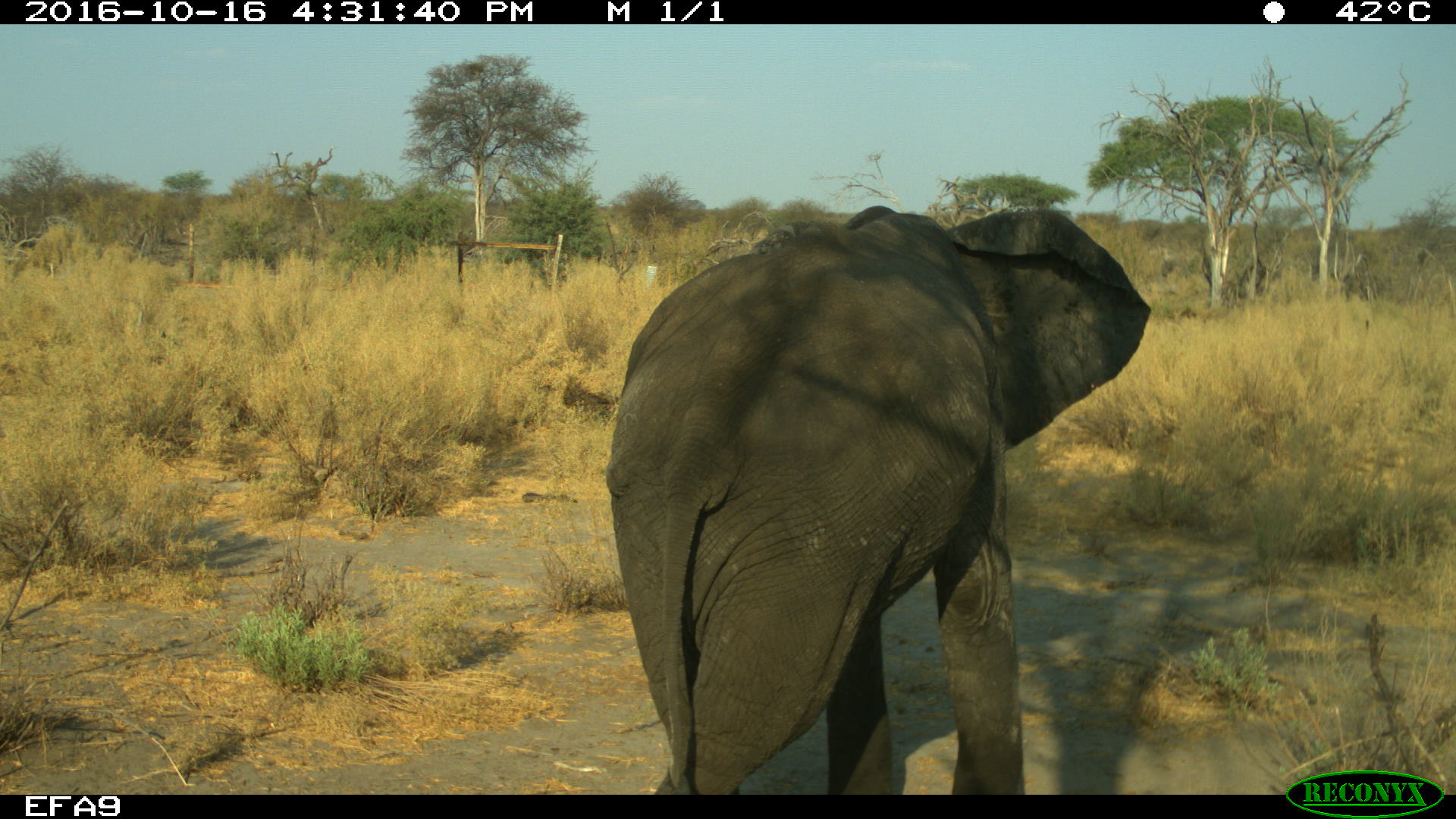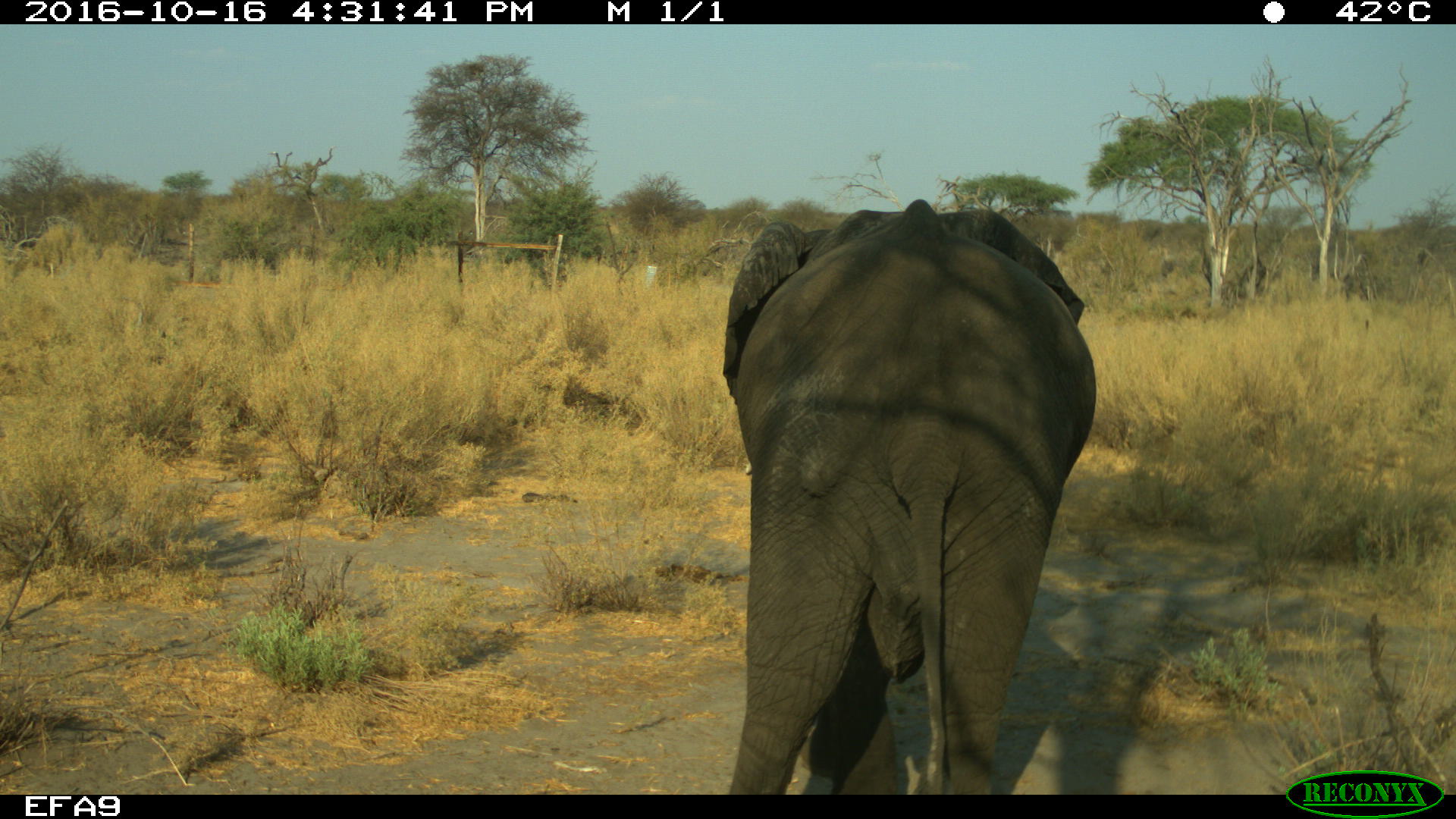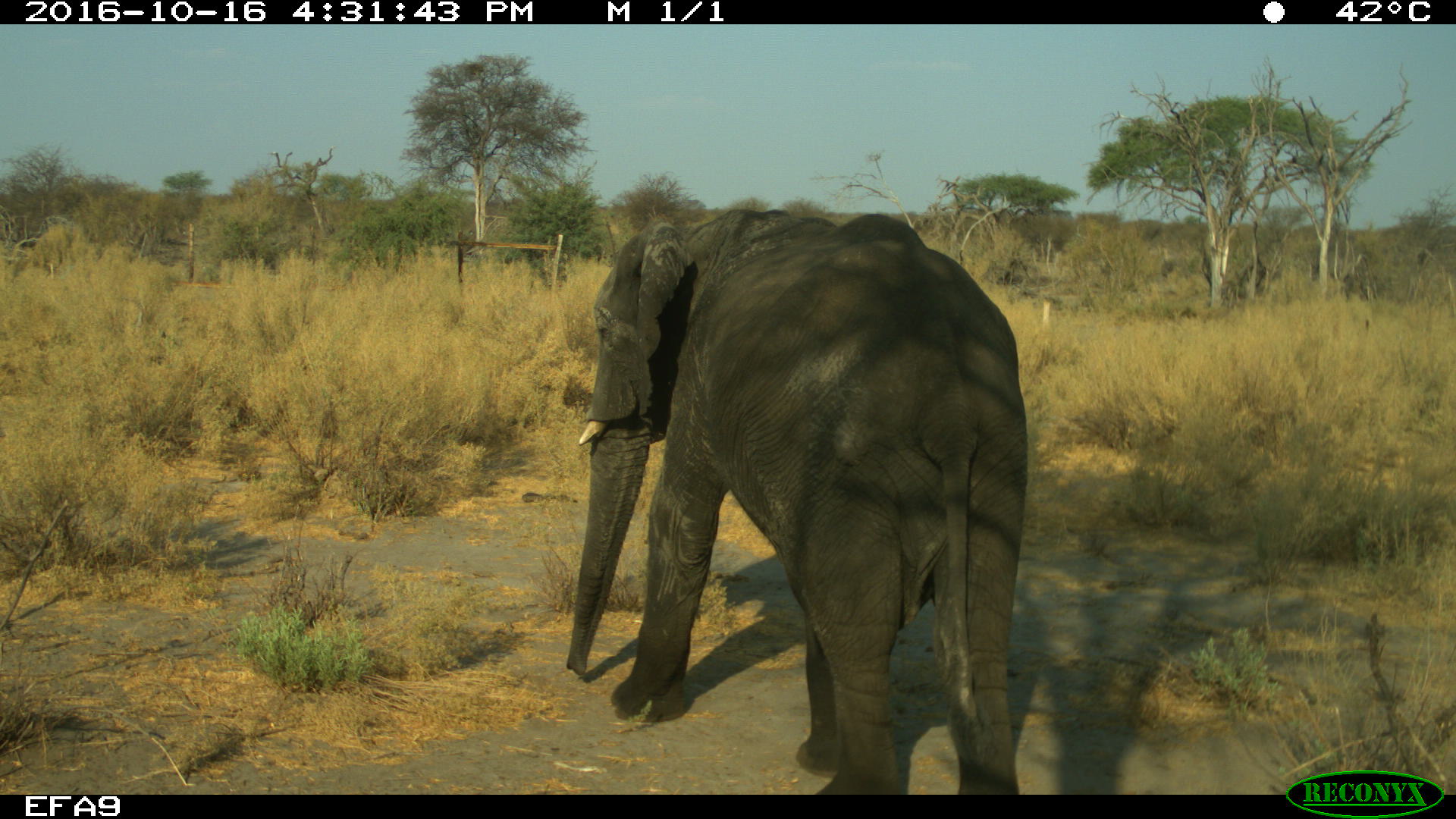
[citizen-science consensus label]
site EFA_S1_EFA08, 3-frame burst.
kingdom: Animalia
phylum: Chordata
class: Mammalia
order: Proboscidea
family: Elephantidae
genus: Loxodonta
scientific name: Loxodonta africana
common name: african bush elephant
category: elephant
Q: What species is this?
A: Elephant (african bush elephant) (Loxodonta africana).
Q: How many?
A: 1.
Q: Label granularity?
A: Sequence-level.